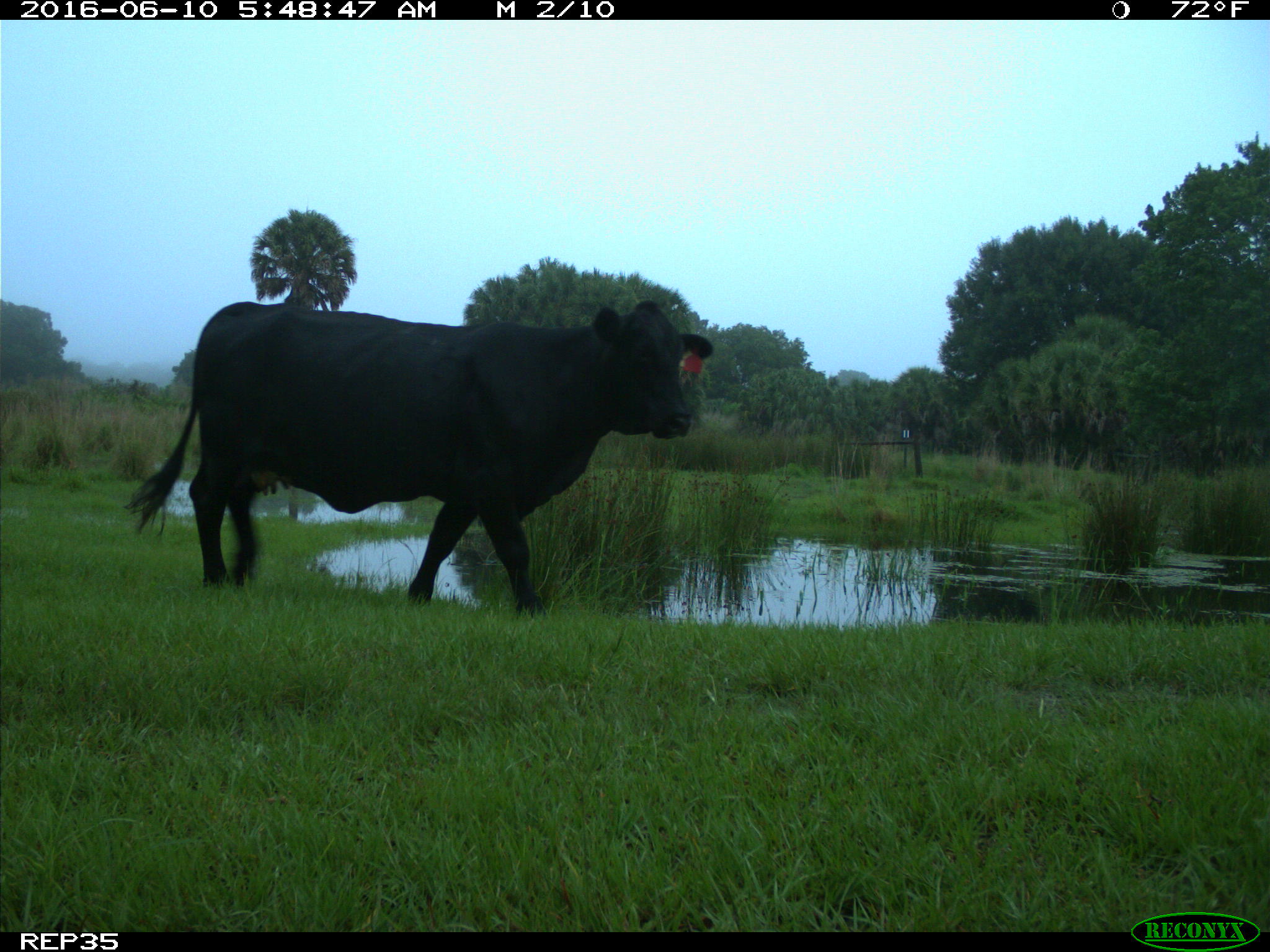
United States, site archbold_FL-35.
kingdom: Animalia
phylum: Chordata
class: Mammalia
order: Artiodactyla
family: Bovidae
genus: Bos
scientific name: Bos taurus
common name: domestic cow